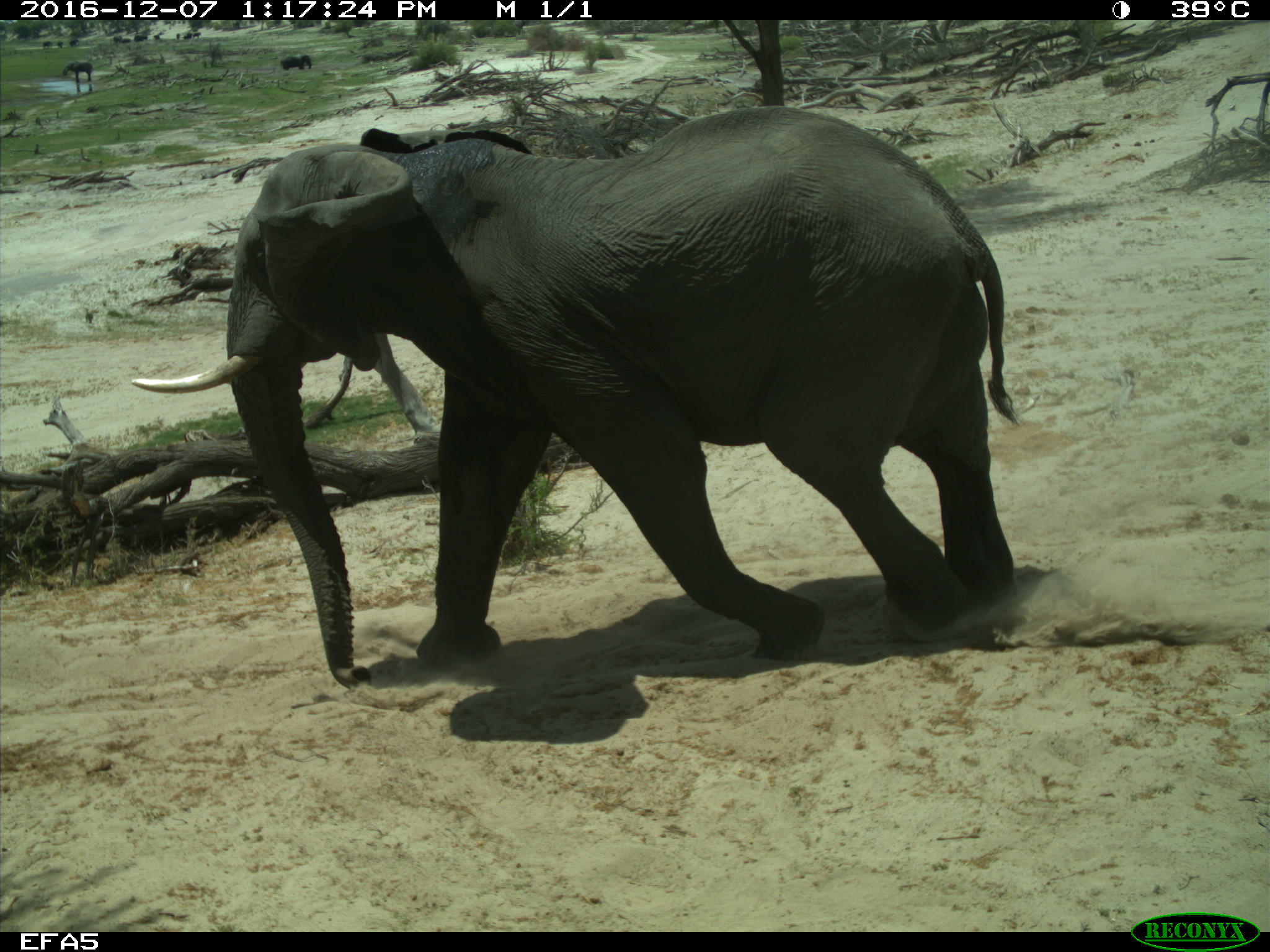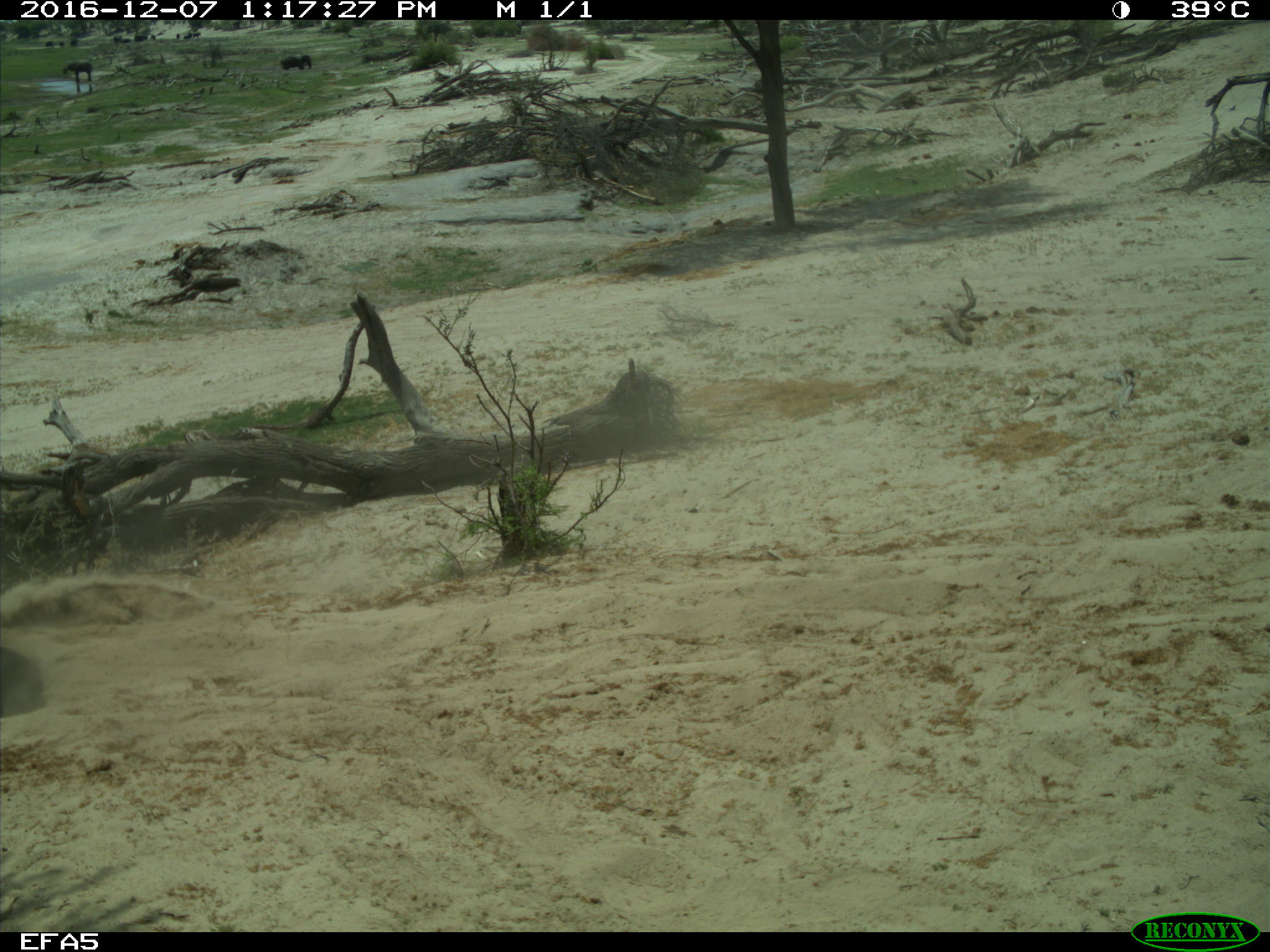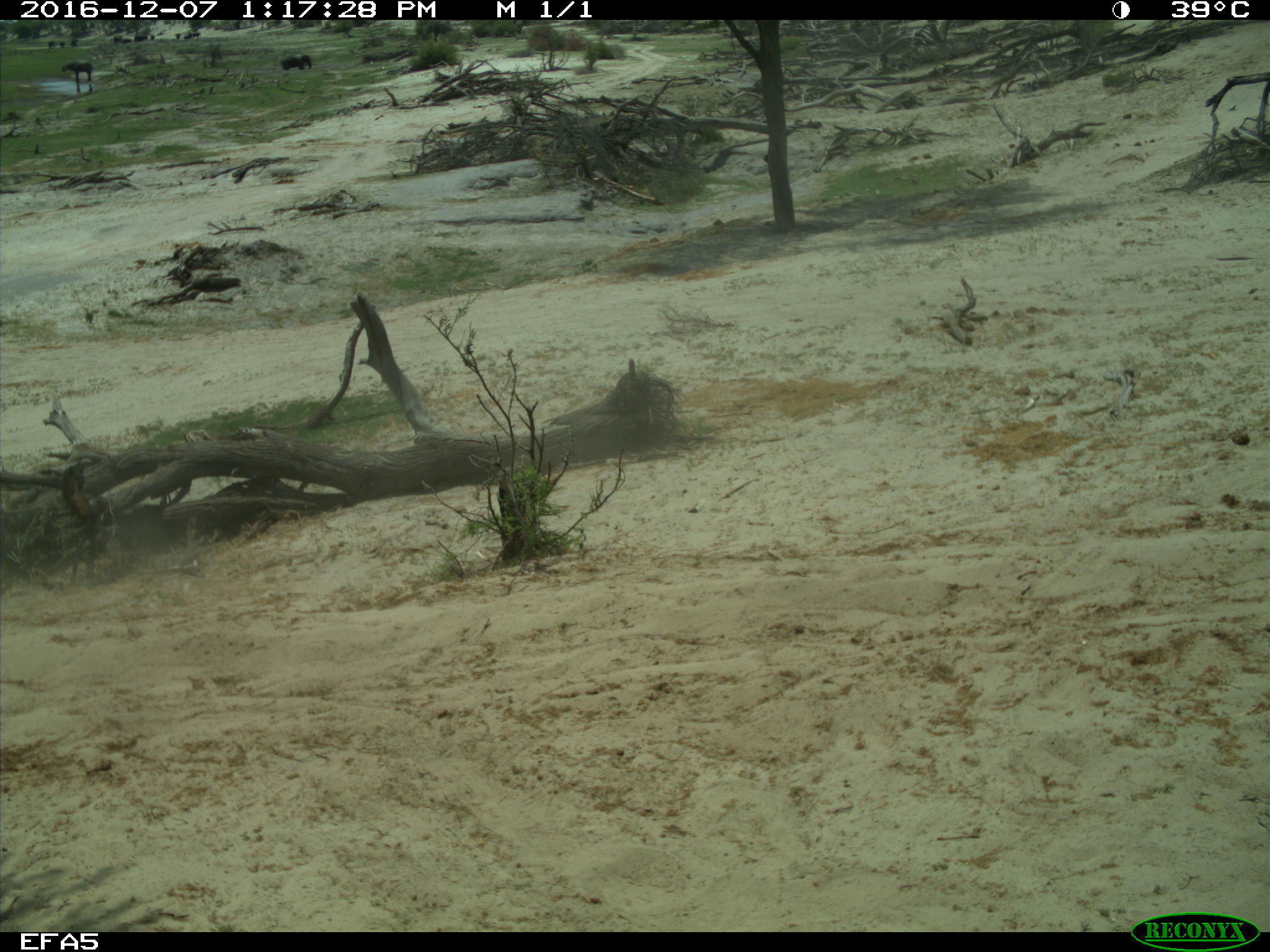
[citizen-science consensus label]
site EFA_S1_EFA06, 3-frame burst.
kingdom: Animalia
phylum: Chordata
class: Mammalia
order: Proboscidea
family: Elephantidae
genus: Loxodonta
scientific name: Loxodonta africana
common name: african bush elephant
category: elephant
Elephant (african bush elephant) (Loxodonta africana), count 11-50. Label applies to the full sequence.